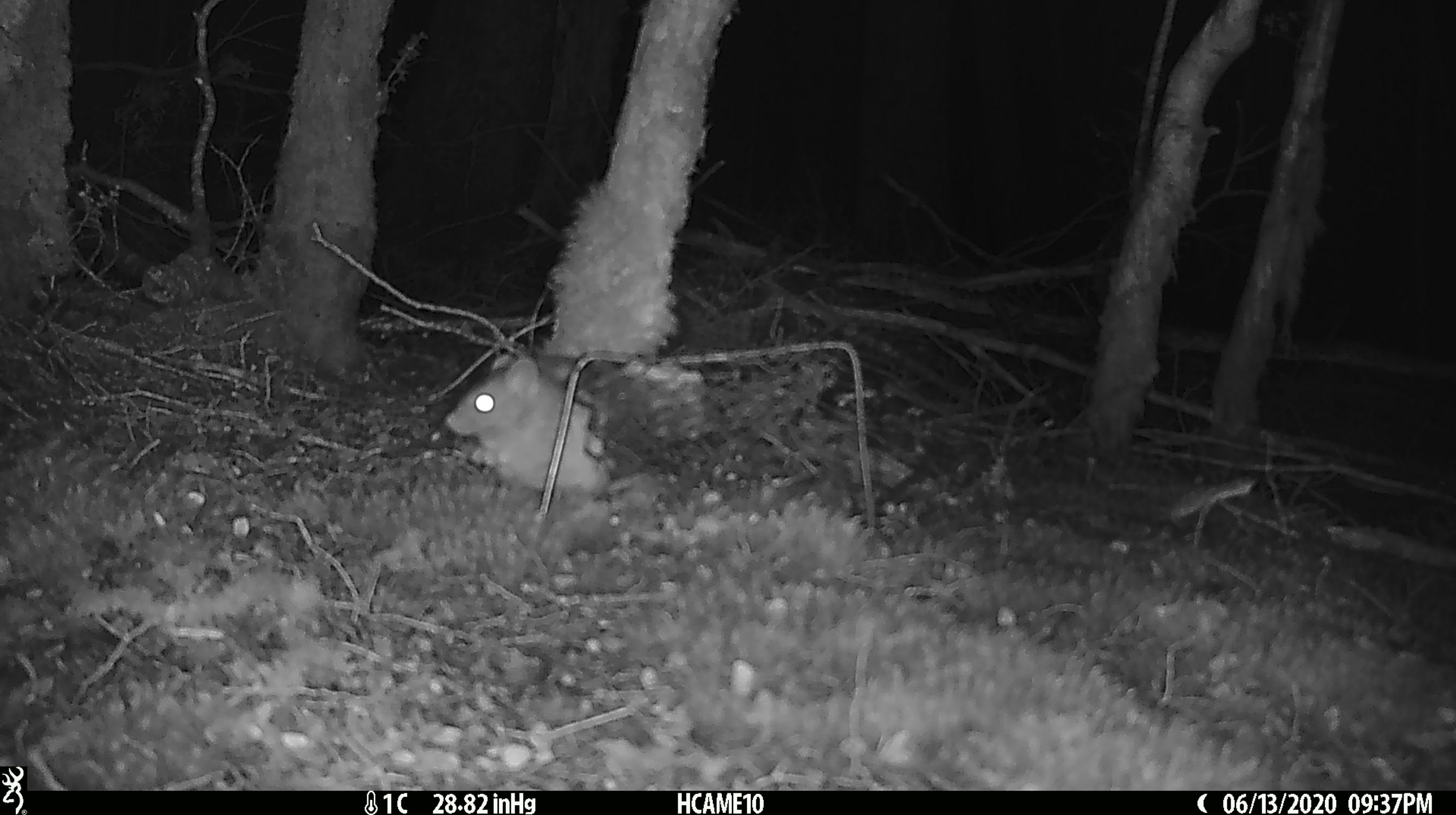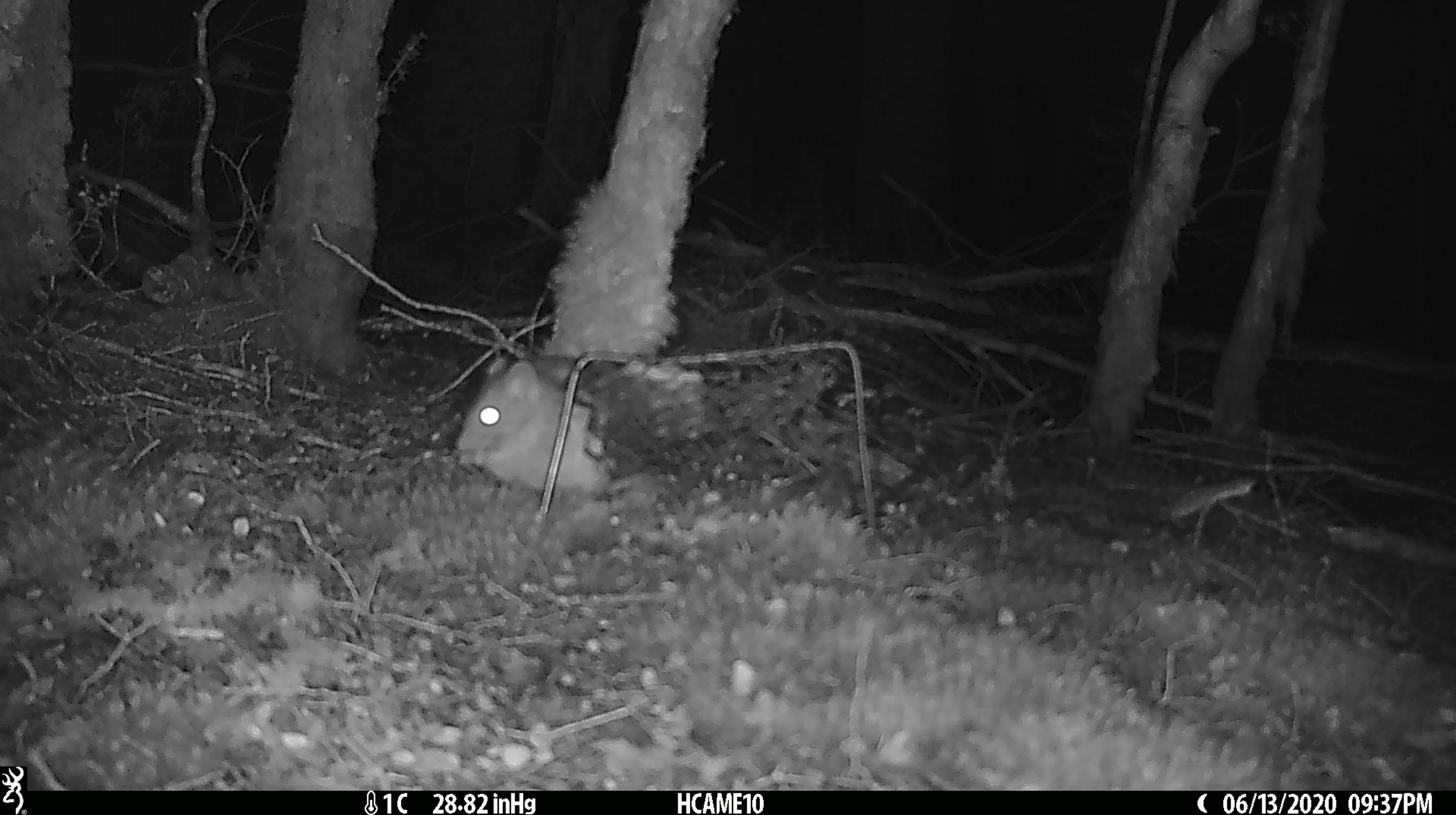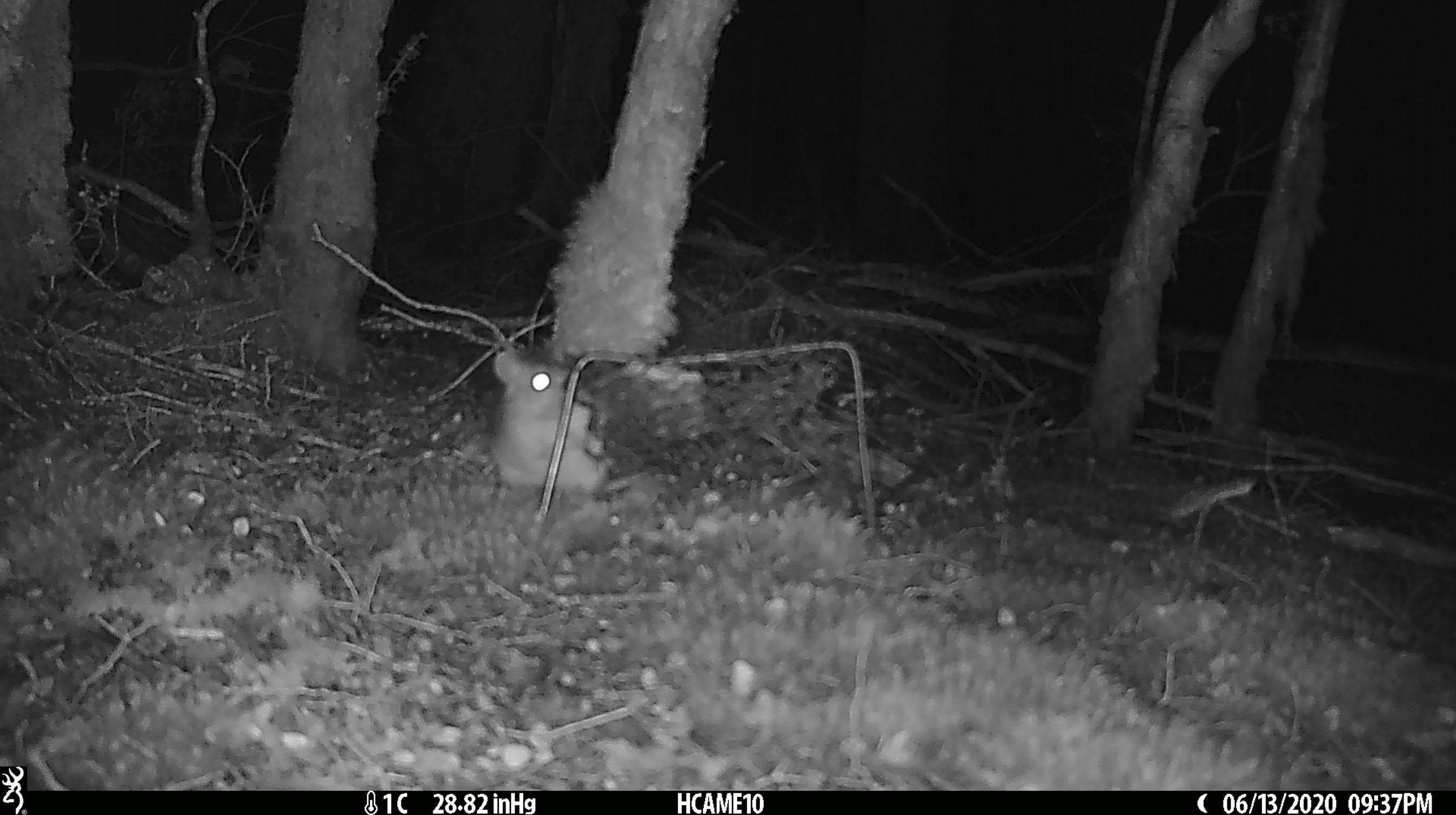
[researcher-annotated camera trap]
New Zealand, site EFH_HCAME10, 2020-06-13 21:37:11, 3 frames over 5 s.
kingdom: Animalia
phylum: Chordata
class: Mammalia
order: Rodentia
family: Muridae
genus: Rattus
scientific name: Rattus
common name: rat